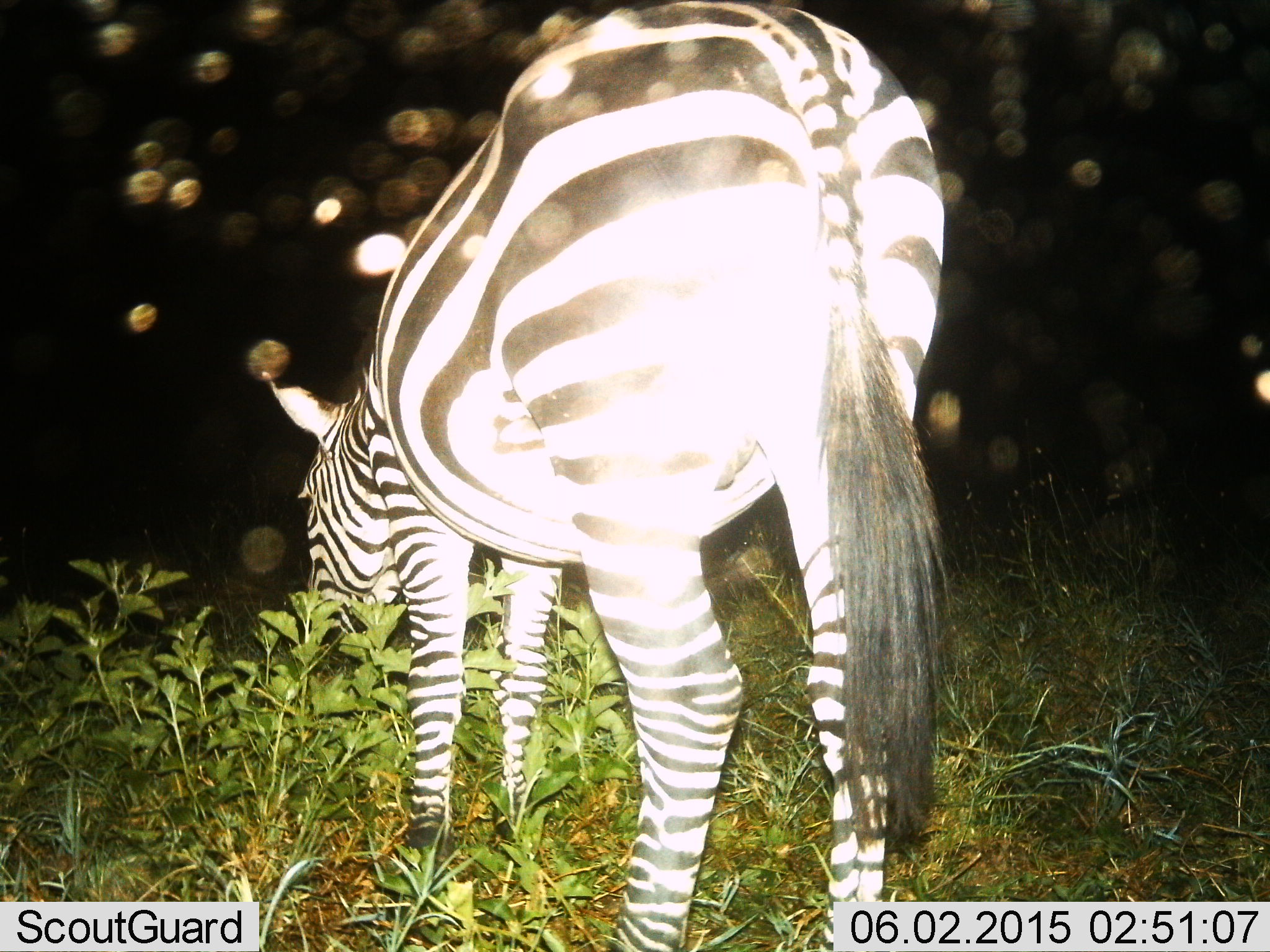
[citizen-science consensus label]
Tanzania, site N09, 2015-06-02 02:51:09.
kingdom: Animalia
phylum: Chordata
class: Mammalia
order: Perissodactyla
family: Equidae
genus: Equus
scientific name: Equus quagga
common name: plains zebra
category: zebra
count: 1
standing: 20%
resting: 0%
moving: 0%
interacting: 0%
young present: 0%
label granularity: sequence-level